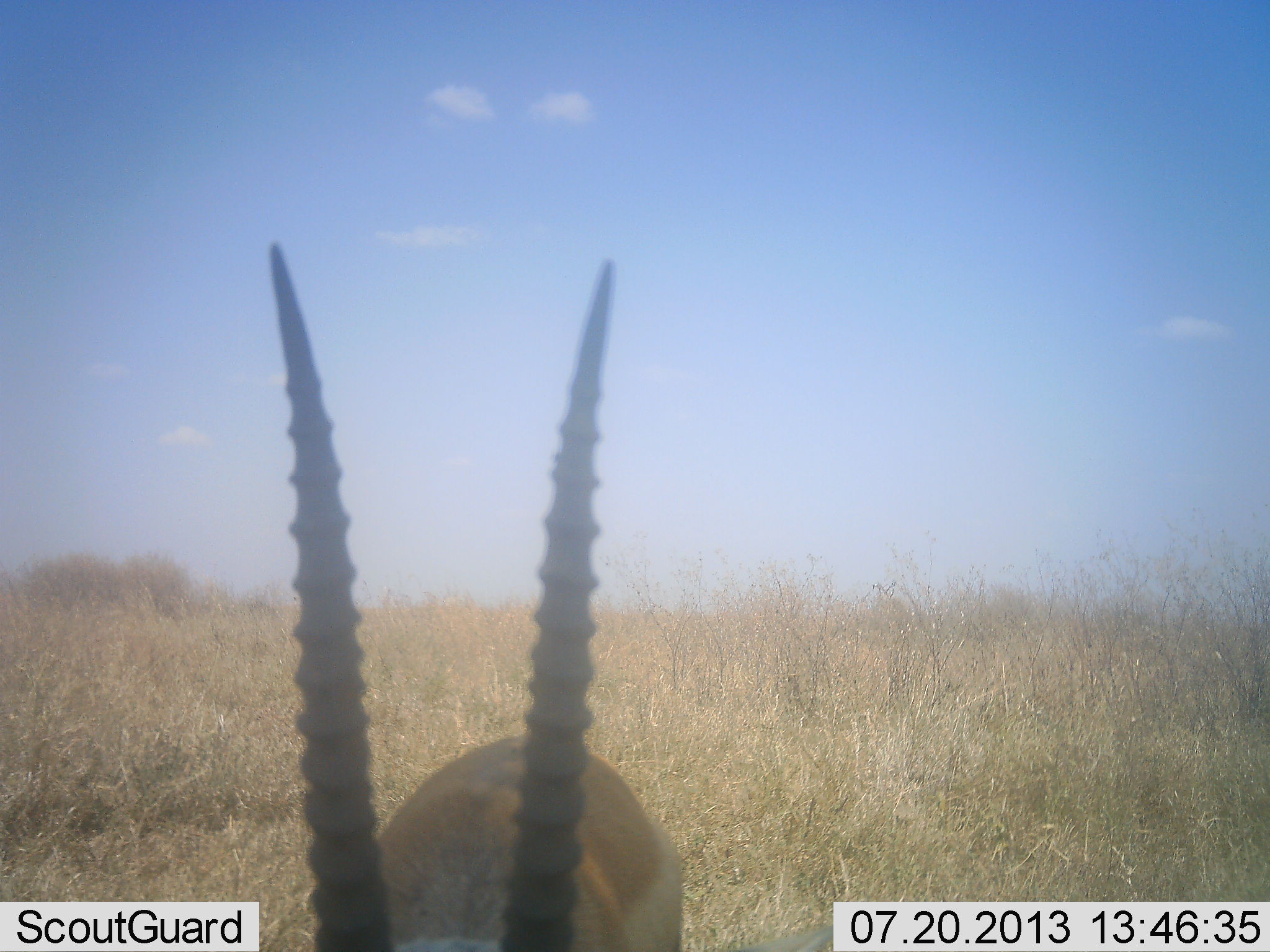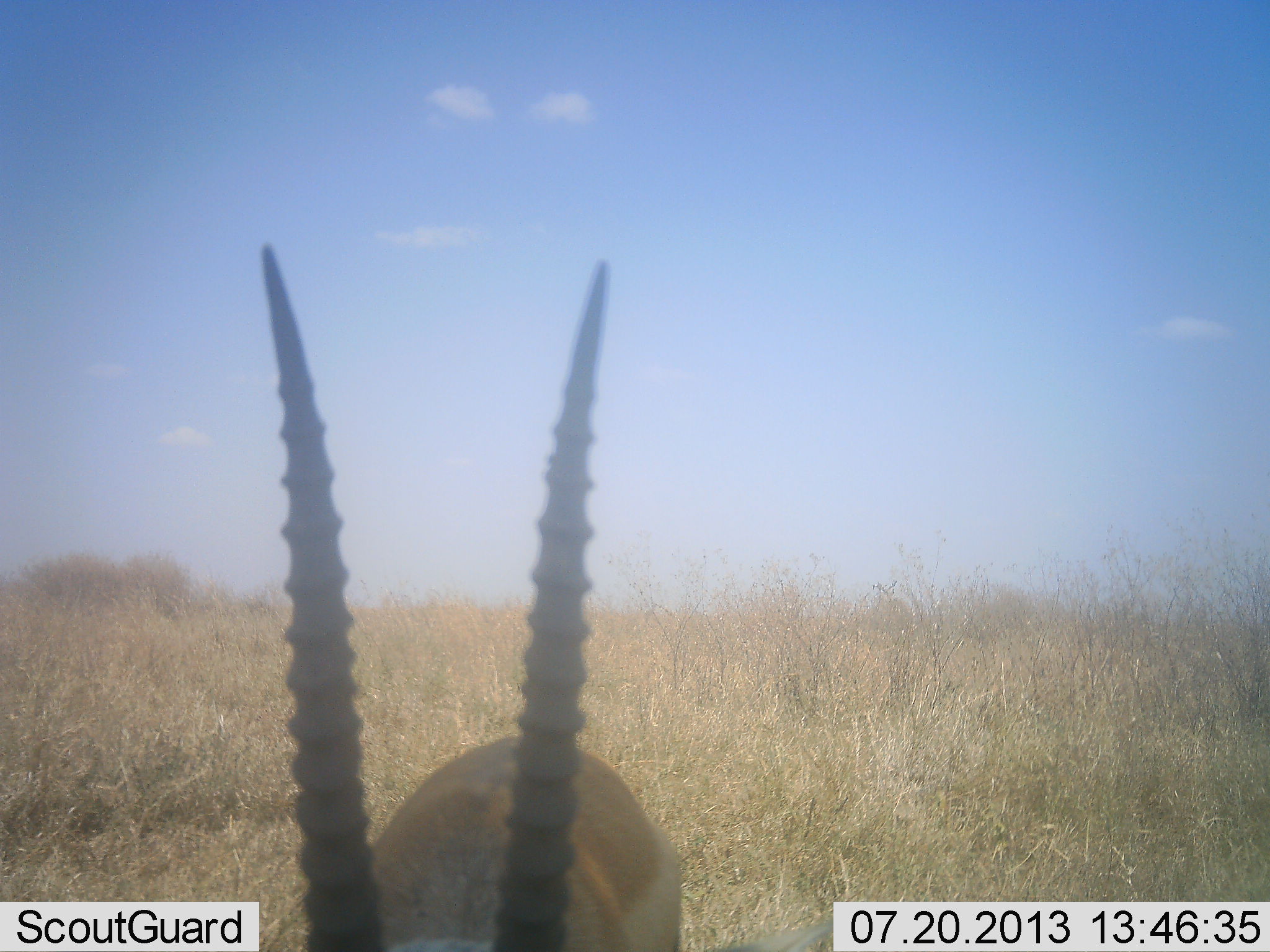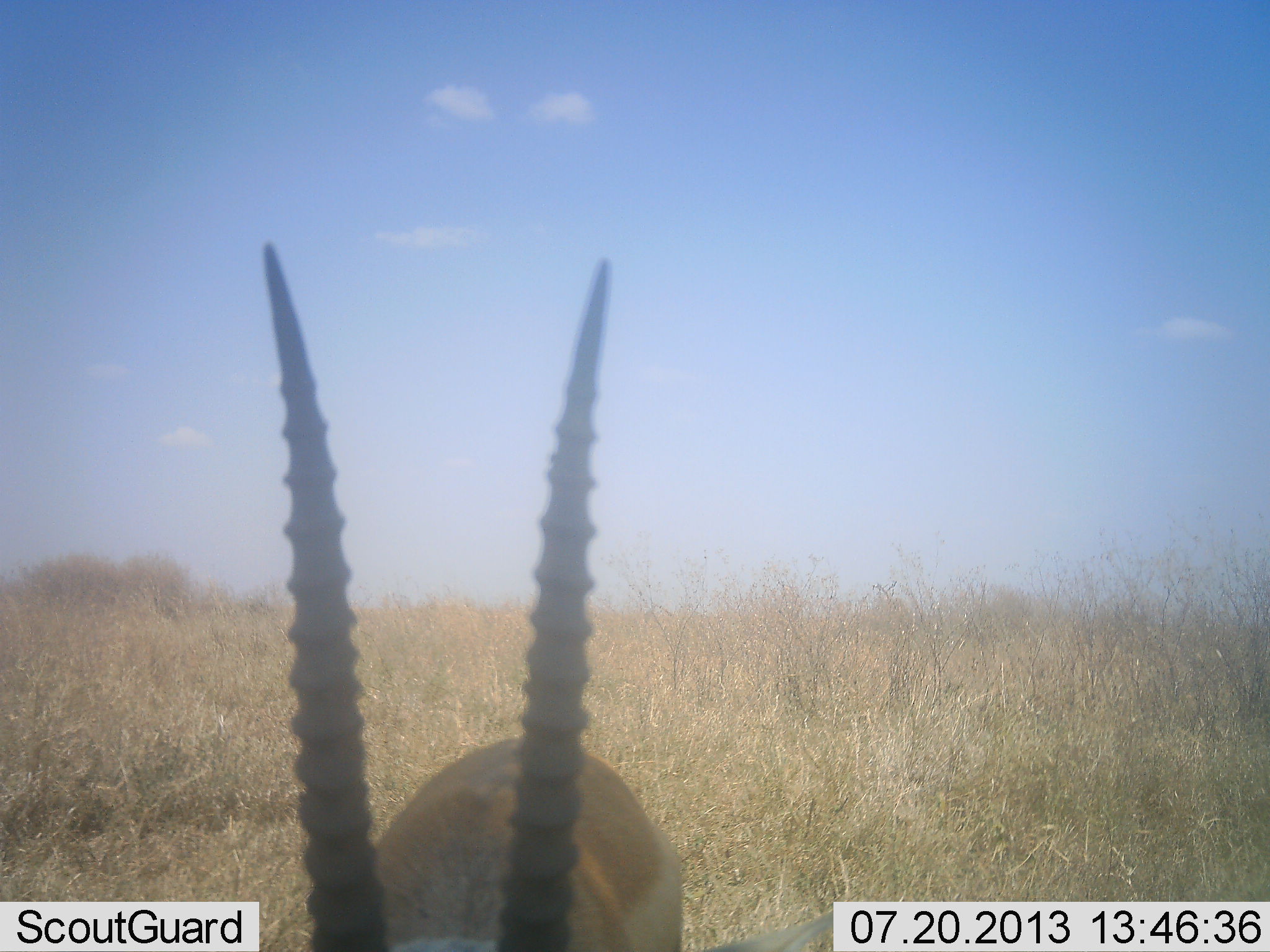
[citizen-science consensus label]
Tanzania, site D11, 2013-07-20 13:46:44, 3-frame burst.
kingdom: Animalia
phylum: Chordata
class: Mammalia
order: Artiodactyla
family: Bovidae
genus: Nanger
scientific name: Nanger granti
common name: grant's gazelle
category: gazellegrants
Gazellegrants (grant's gazelle) (Nanger granti), count 1. Behavior (volunteer vote fractions): standing 88%, resting 0%, moving 6%, interacting 0%. Young present (vote fraction): 0%. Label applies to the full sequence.